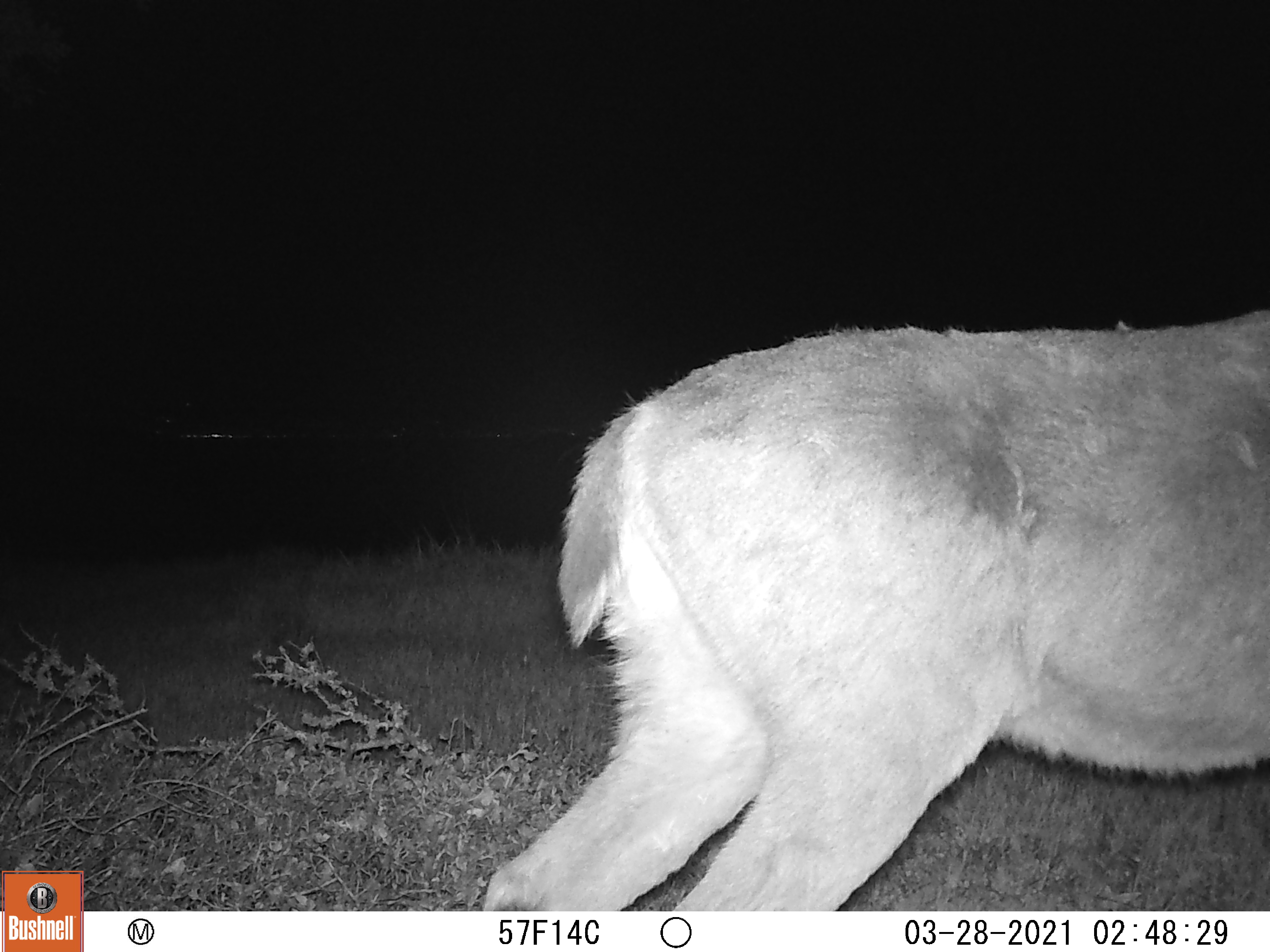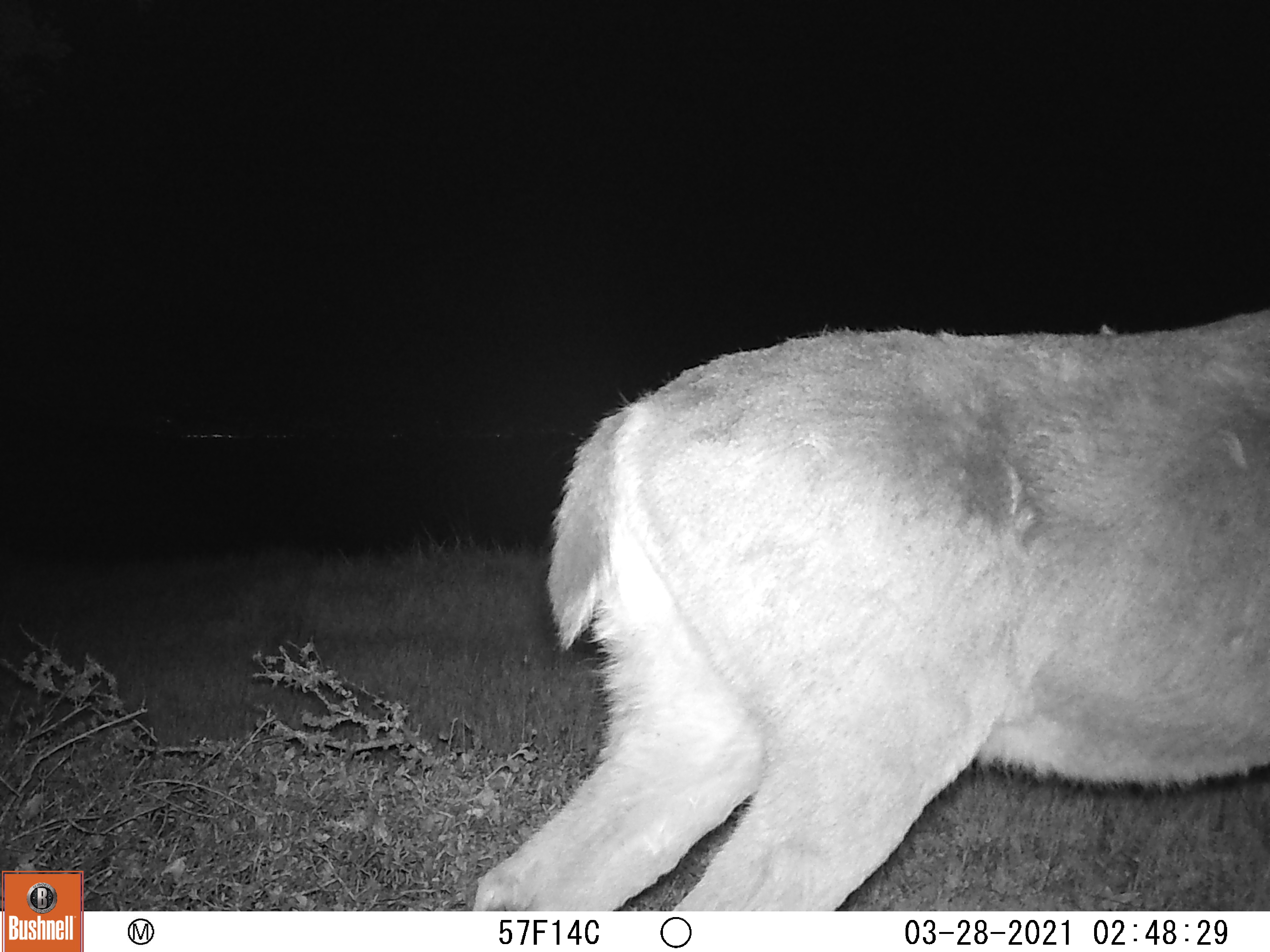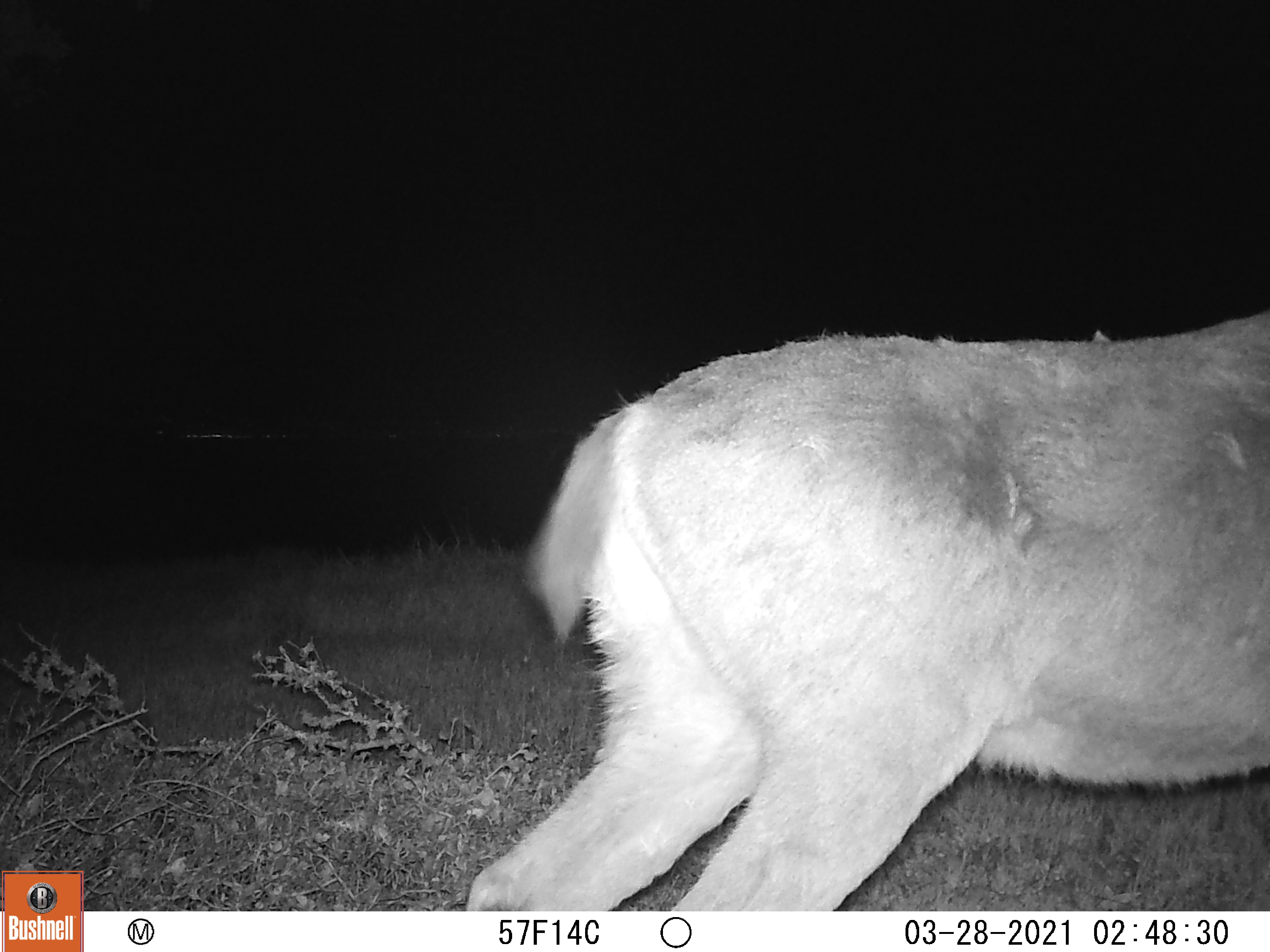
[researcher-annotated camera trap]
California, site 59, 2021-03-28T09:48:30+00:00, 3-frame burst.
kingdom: Animalia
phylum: Chordata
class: Mammalia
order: Artiodactyla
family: Cervidae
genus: Odocoileus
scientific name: Odocoileus hemionus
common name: mule deer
Mule deer (Odocoileus hemionus).